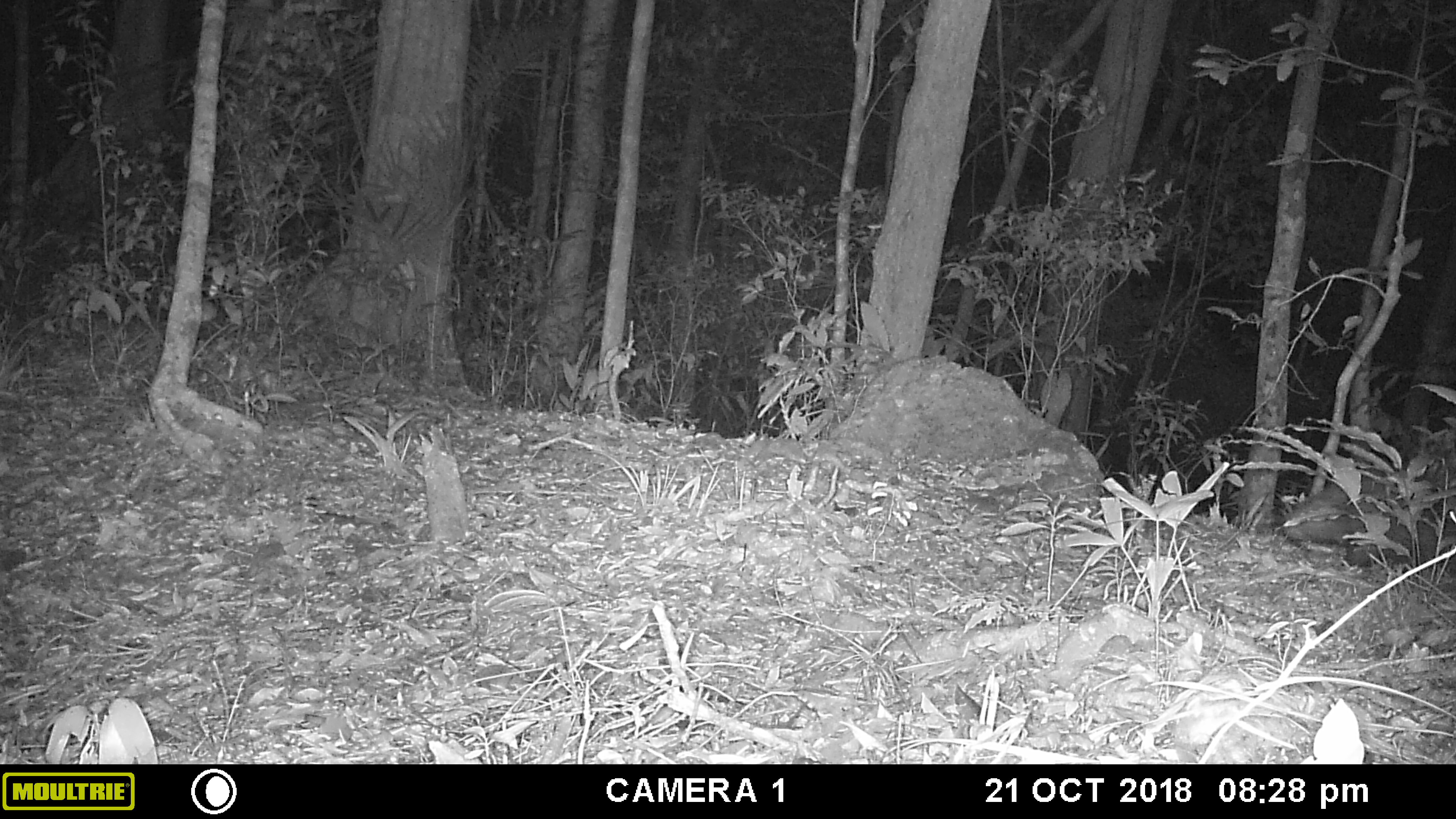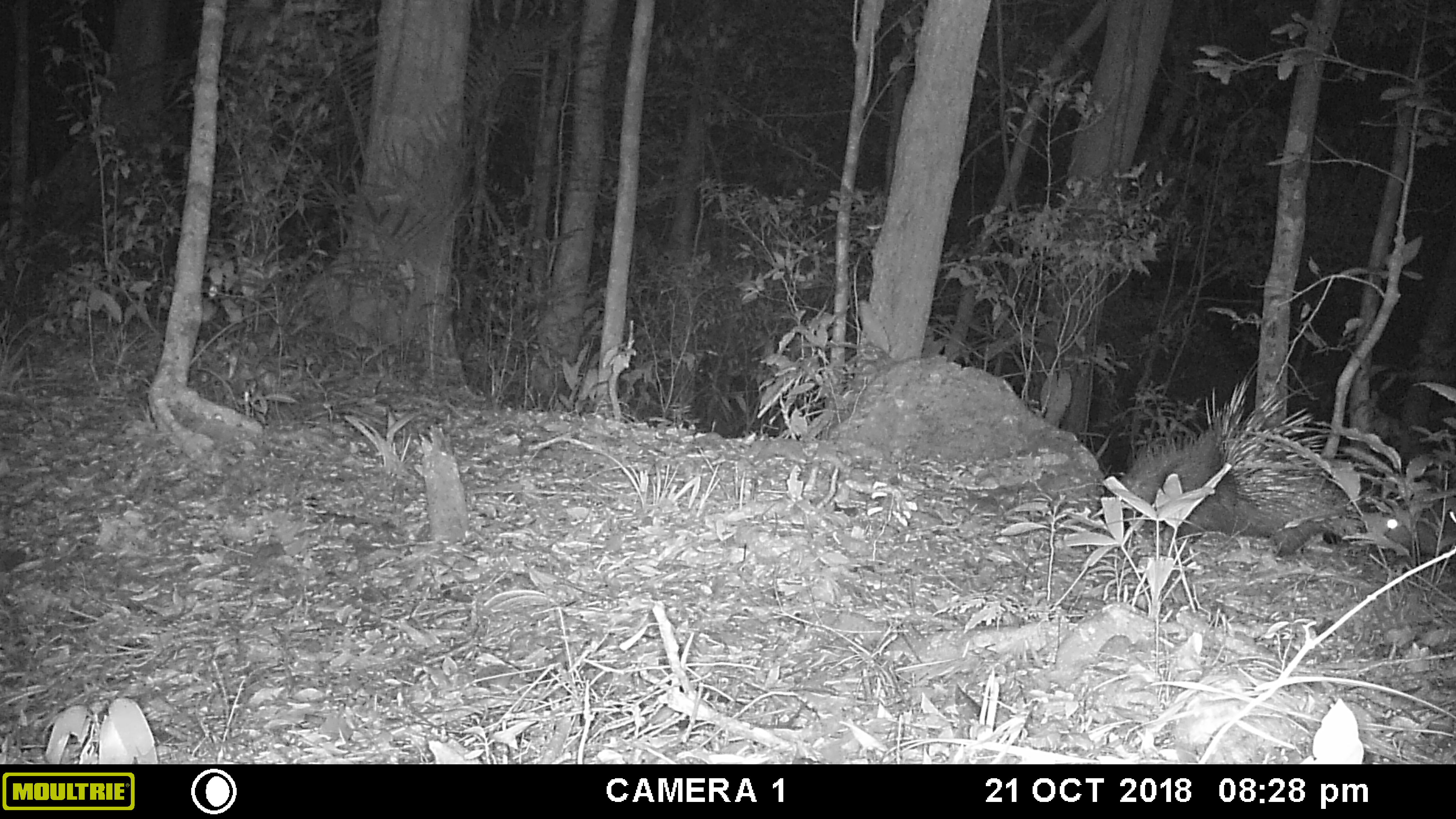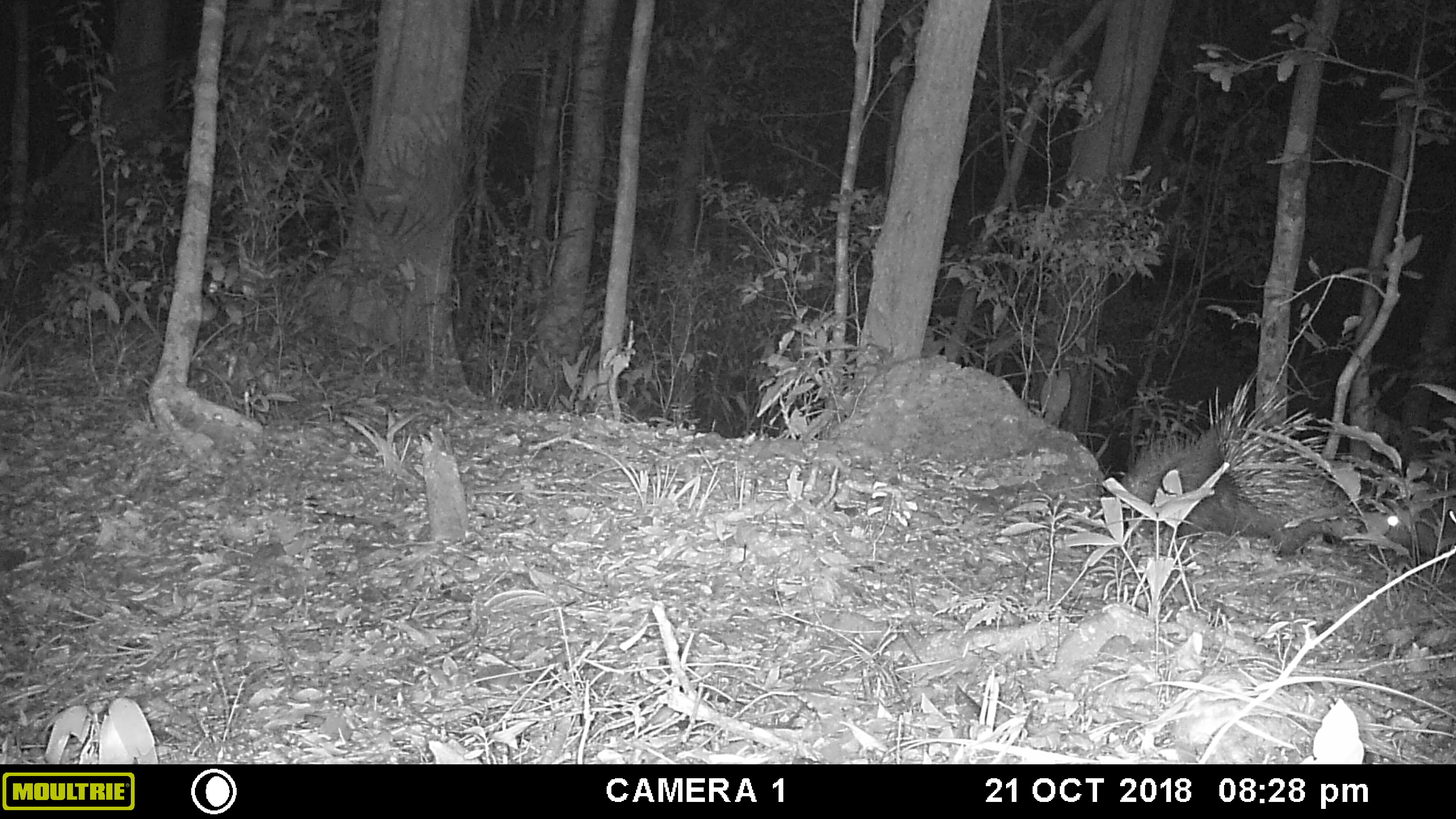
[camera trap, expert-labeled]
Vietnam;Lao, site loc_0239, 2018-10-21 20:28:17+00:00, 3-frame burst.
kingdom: Animalia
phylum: Chordata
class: Mammalia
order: Rodentia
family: Hystricidae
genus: Hystrix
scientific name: Hystrix brachyura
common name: malayan porcupine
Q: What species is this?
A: Malayan porcupine (Hystrix brachyura).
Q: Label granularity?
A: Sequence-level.